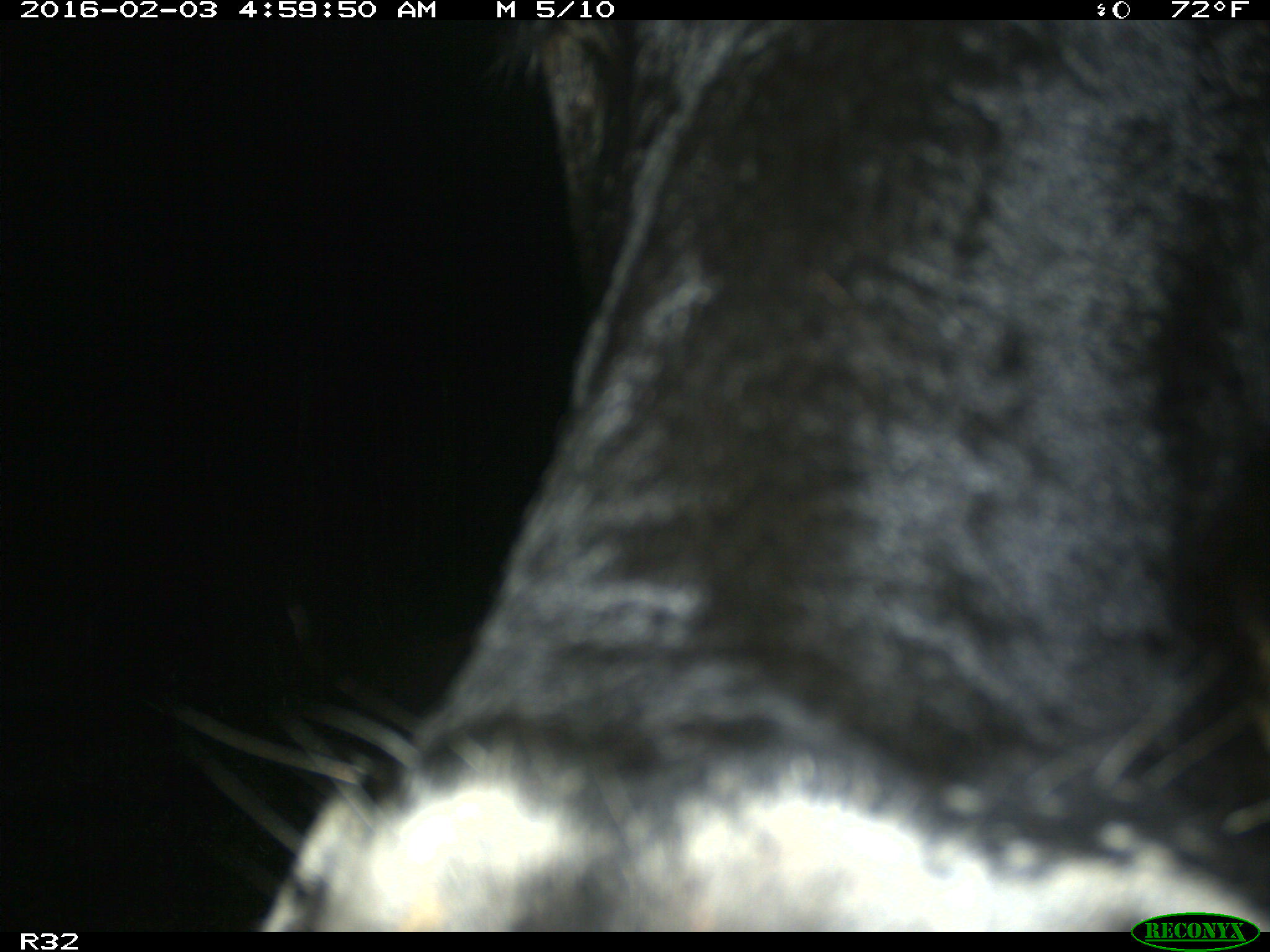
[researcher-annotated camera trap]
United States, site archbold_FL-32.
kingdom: Animalia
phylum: Chordata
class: Mammalia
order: Artiodactyla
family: Bovidae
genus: Bos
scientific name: Bos taurus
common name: domestic cow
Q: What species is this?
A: Bos taurus (domestic cow).